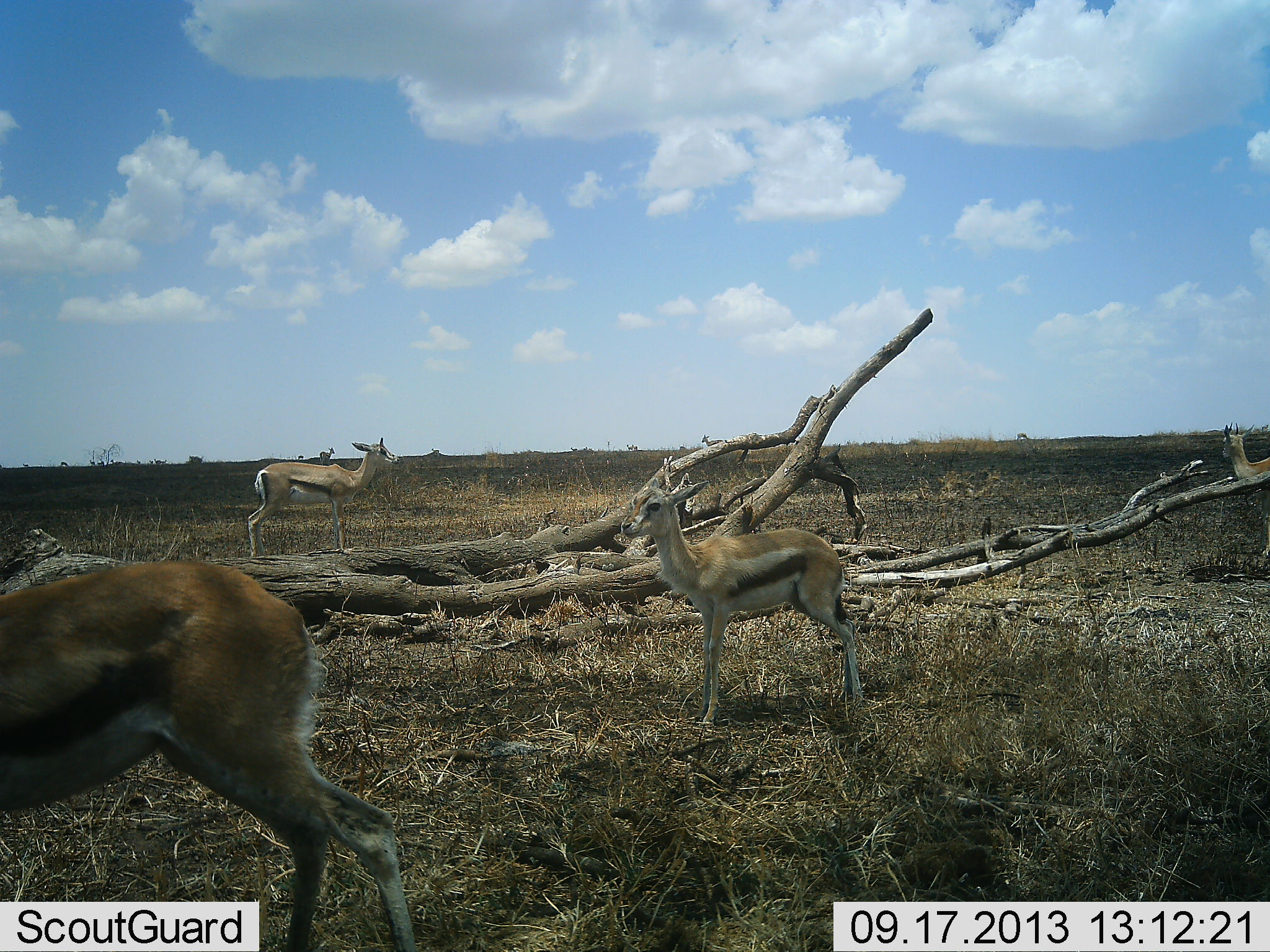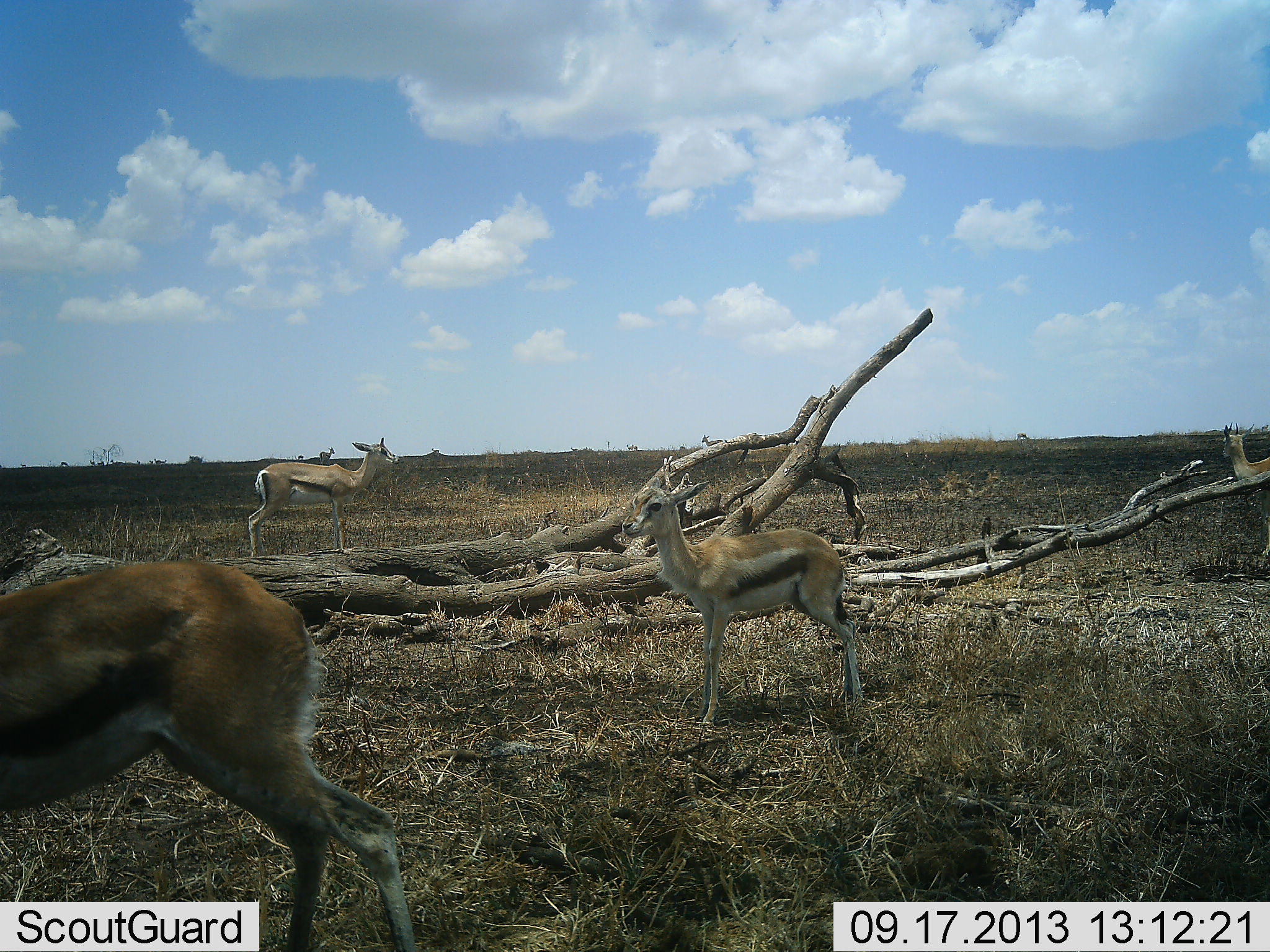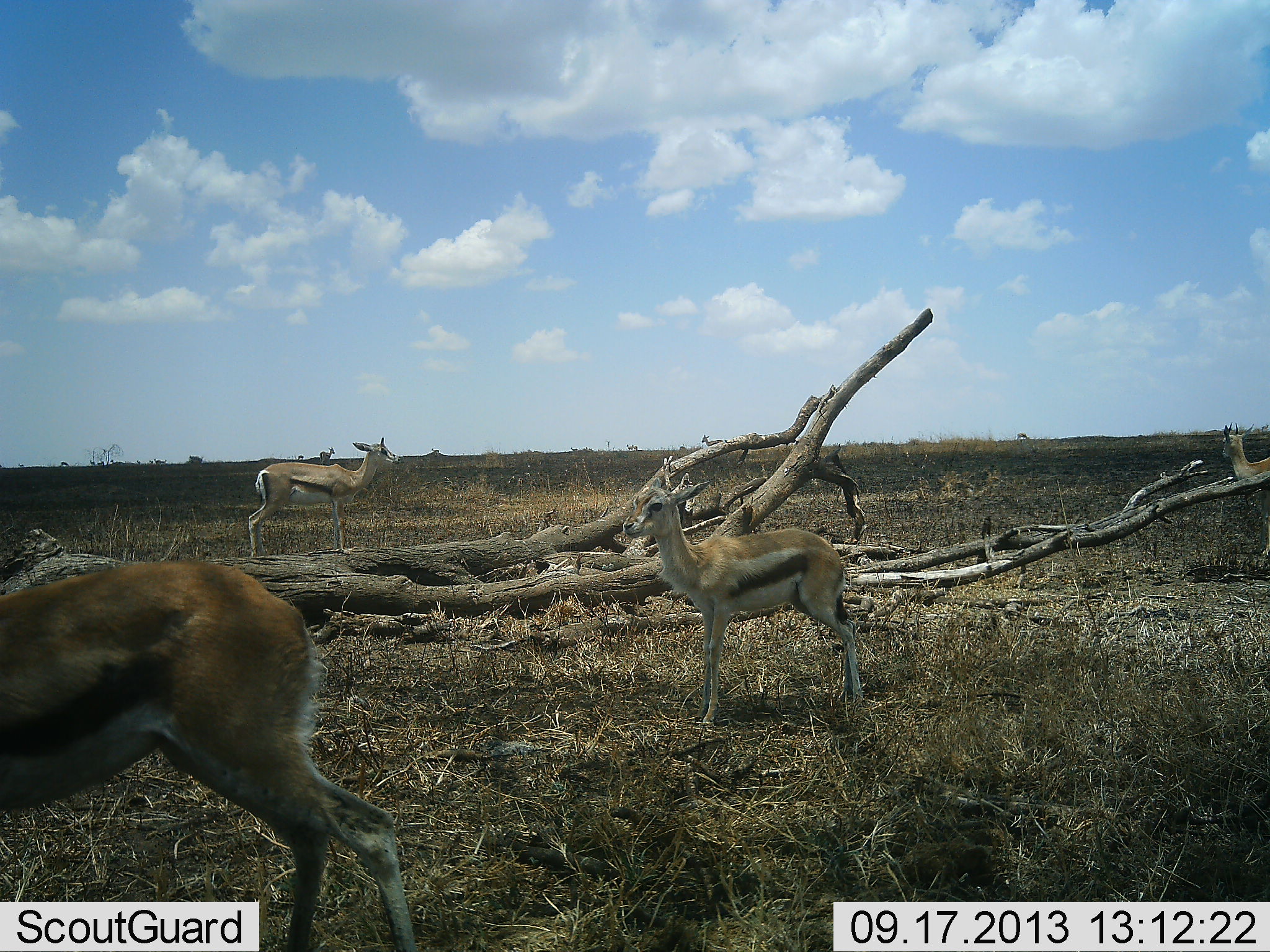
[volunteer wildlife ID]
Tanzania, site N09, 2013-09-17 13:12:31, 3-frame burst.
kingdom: Animalia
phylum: Chordata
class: Mammalia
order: Artiodactyla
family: Bovidae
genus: Eudorcas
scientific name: Eudorcas thomsonii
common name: thomson's gazelle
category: gazellethomsons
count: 4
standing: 100%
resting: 0%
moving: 8%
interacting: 0%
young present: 8%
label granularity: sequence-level